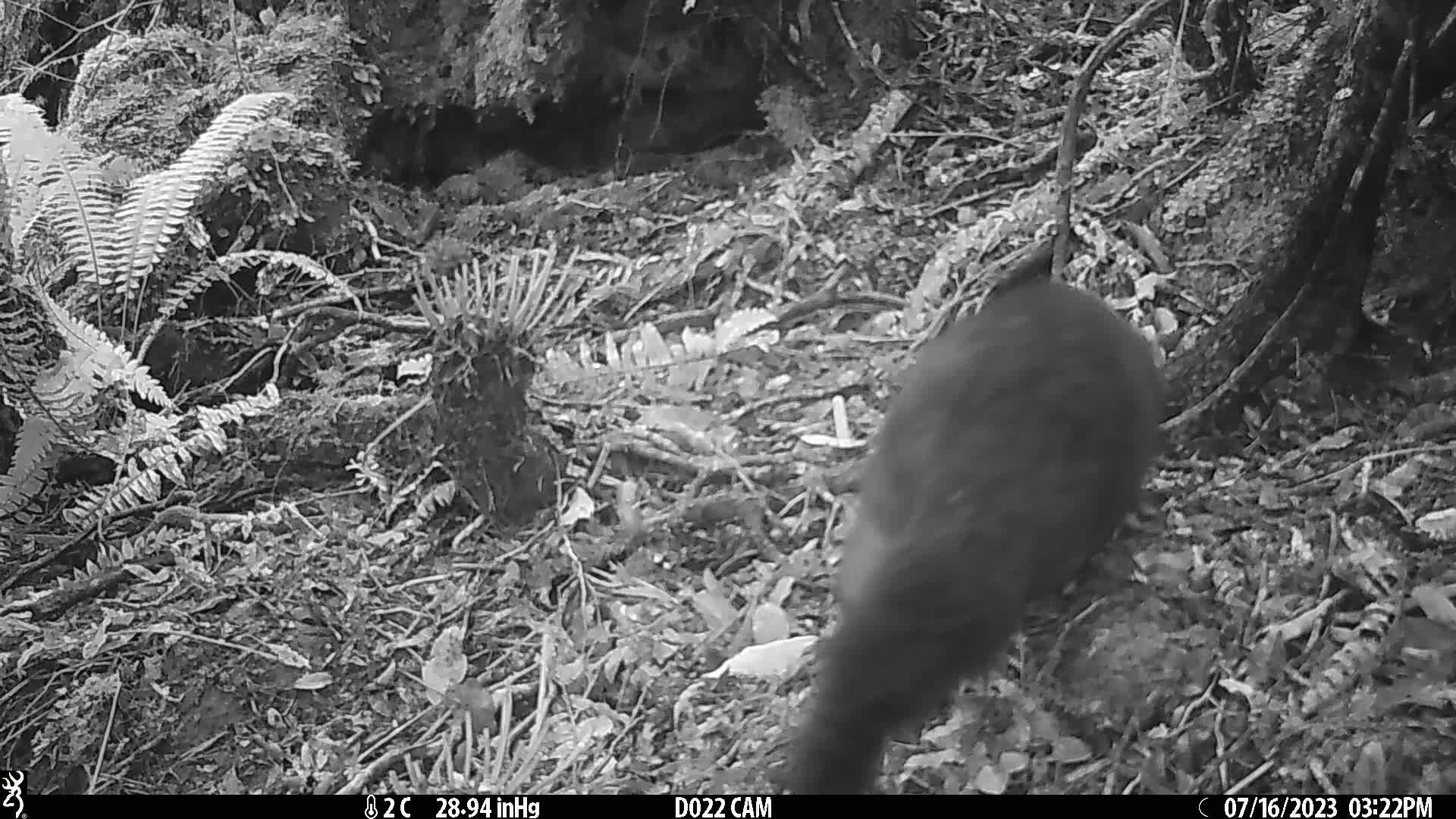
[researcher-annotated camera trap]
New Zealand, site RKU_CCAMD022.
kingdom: Animalia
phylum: Chordata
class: Mammalia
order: Diprotodontia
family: Phalangeridae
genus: Trichosurus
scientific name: Trichosurus vulpecula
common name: common brushtail possum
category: possum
Possum (common brushtail possum) (Trichosurus vulpecula).